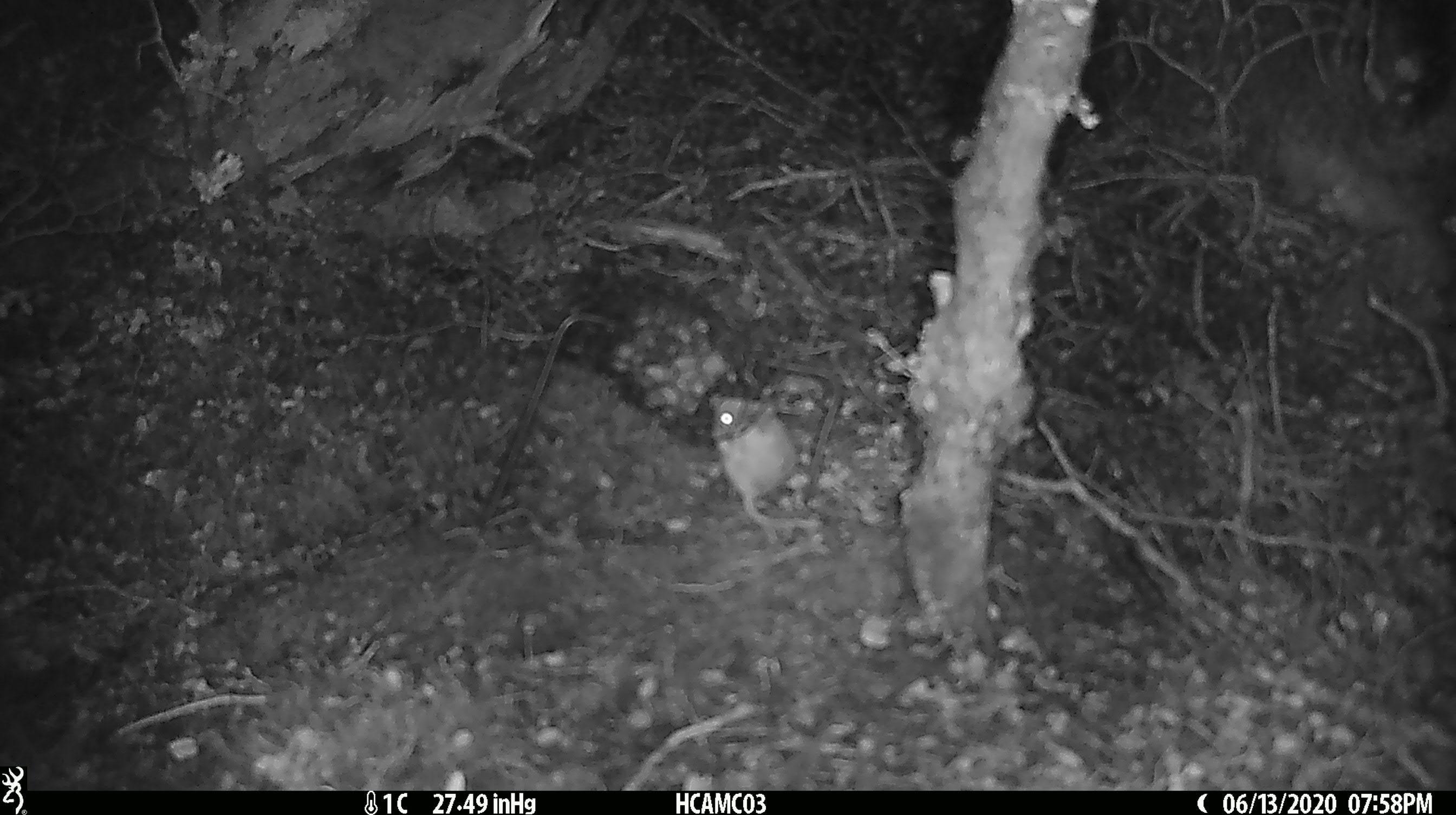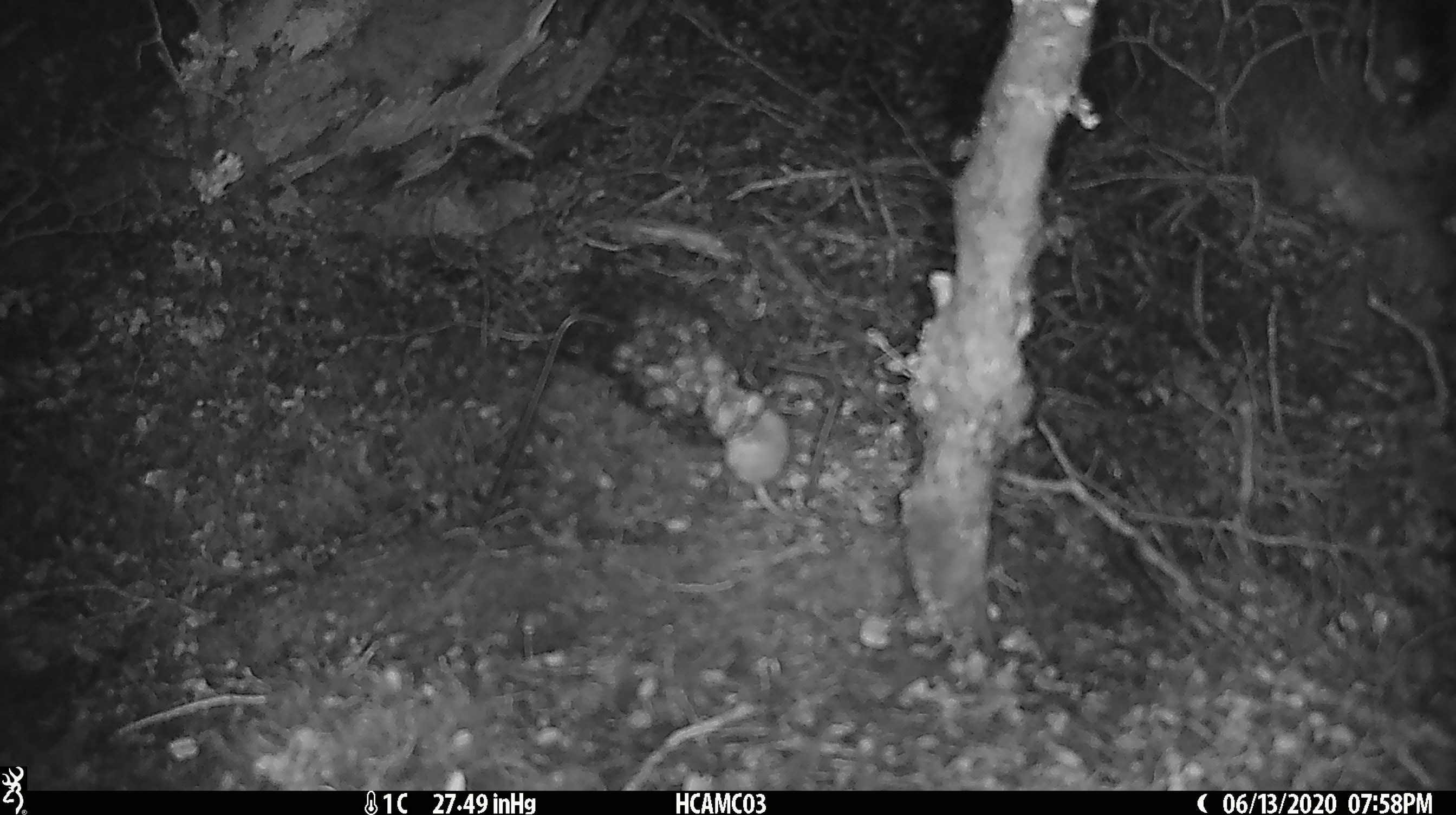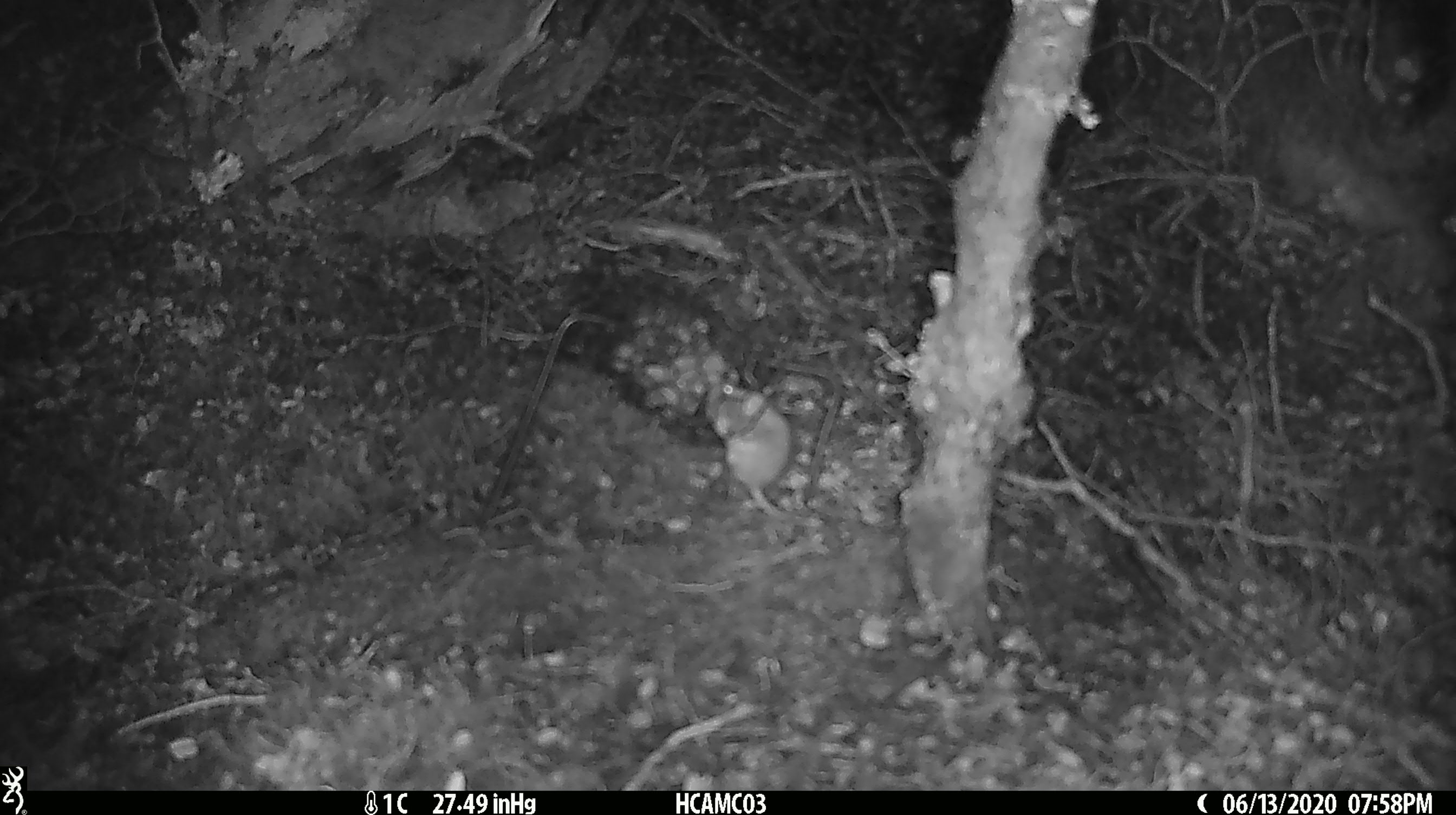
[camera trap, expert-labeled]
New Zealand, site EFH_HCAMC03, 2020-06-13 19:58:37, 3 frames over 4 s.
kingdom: Animalia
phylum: Chordata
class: Mammalia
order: Rodentia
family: Muridae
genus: Mus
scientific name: Mus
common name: mouse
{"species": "mouse (Mus)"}